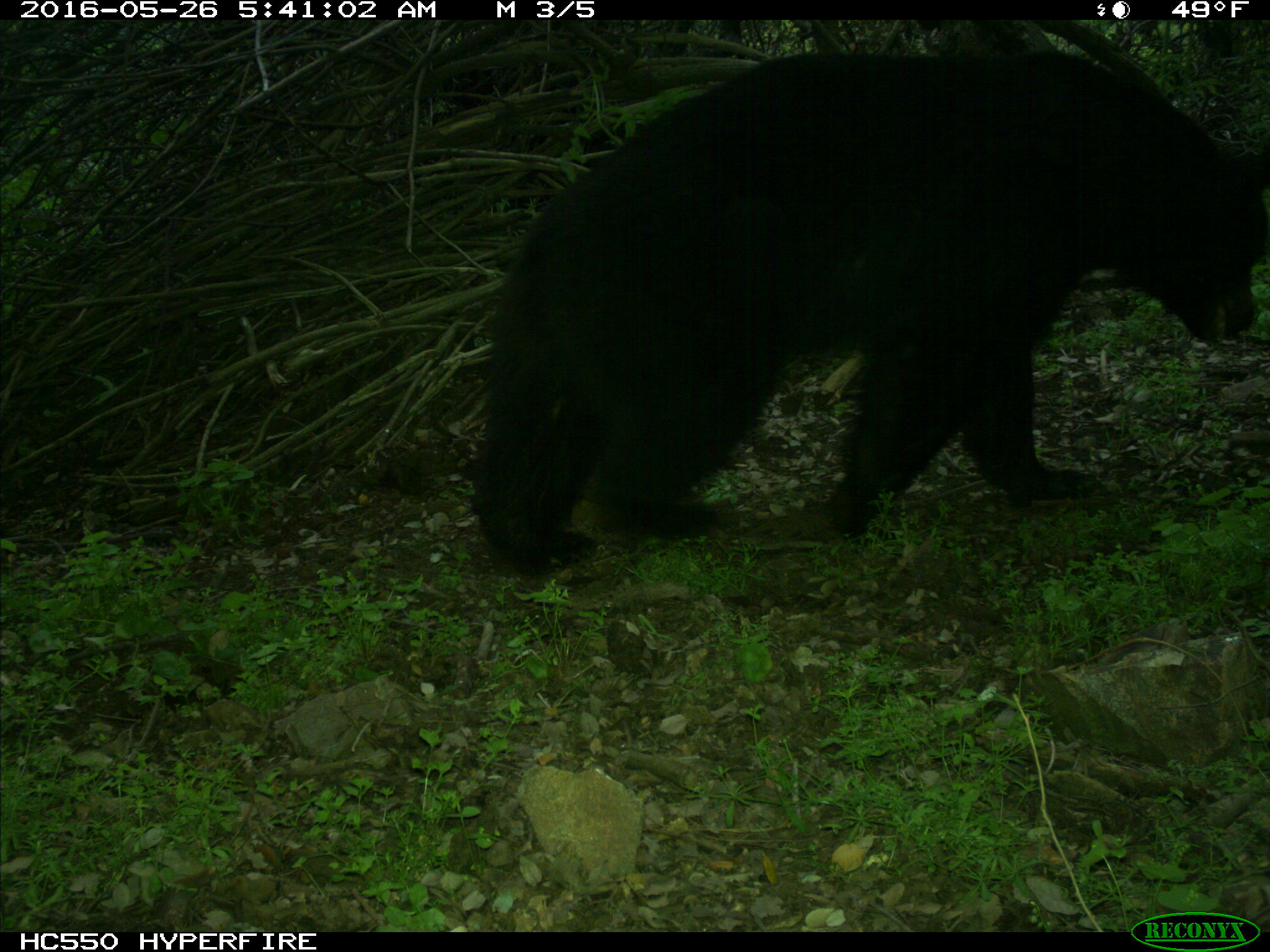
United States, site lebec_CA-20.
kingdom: Animalia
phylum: Chordata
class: Mammalia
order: Carnivora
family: Ursidae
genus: Ursus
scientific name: Ursus americanus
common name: american black bear